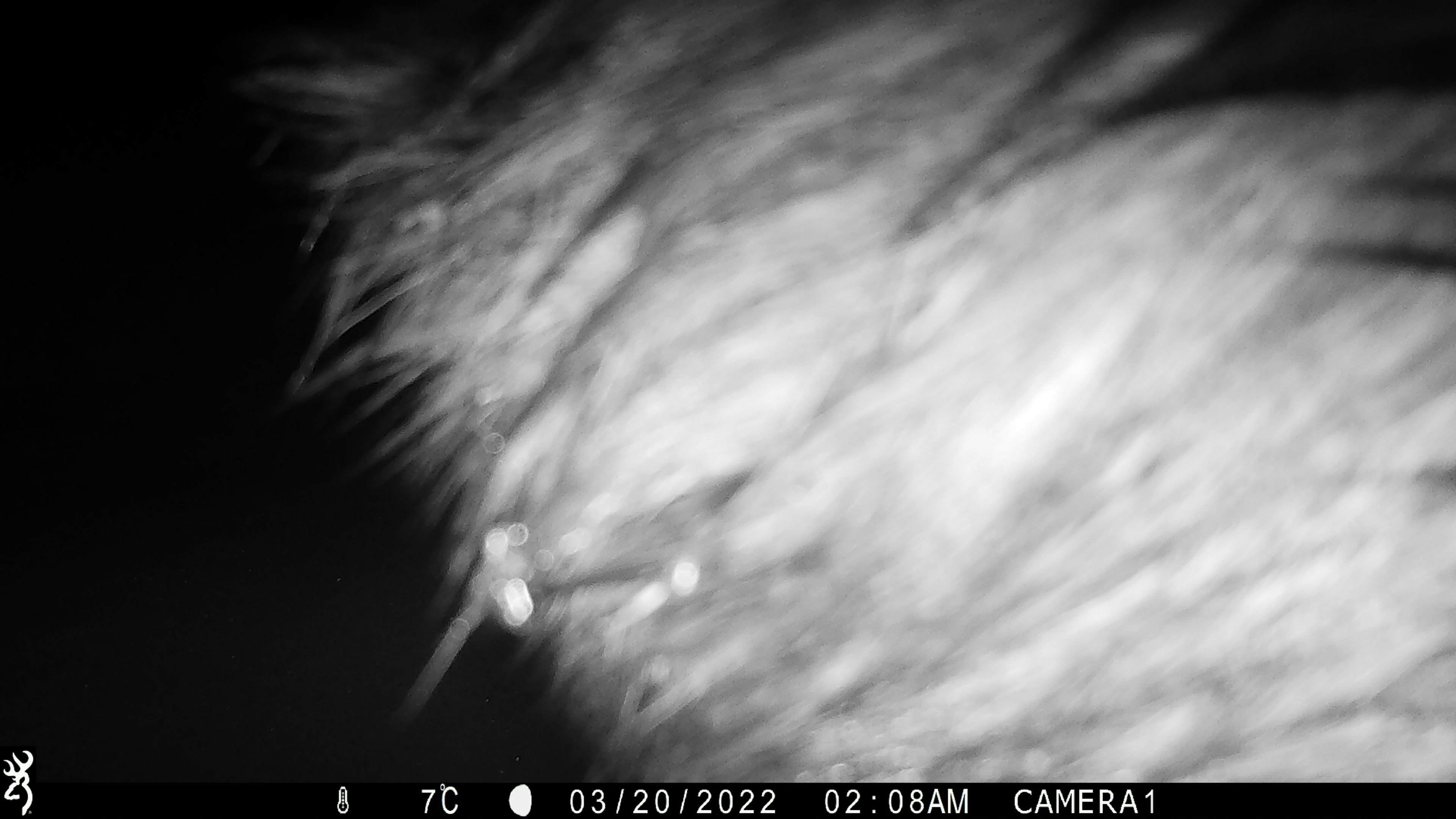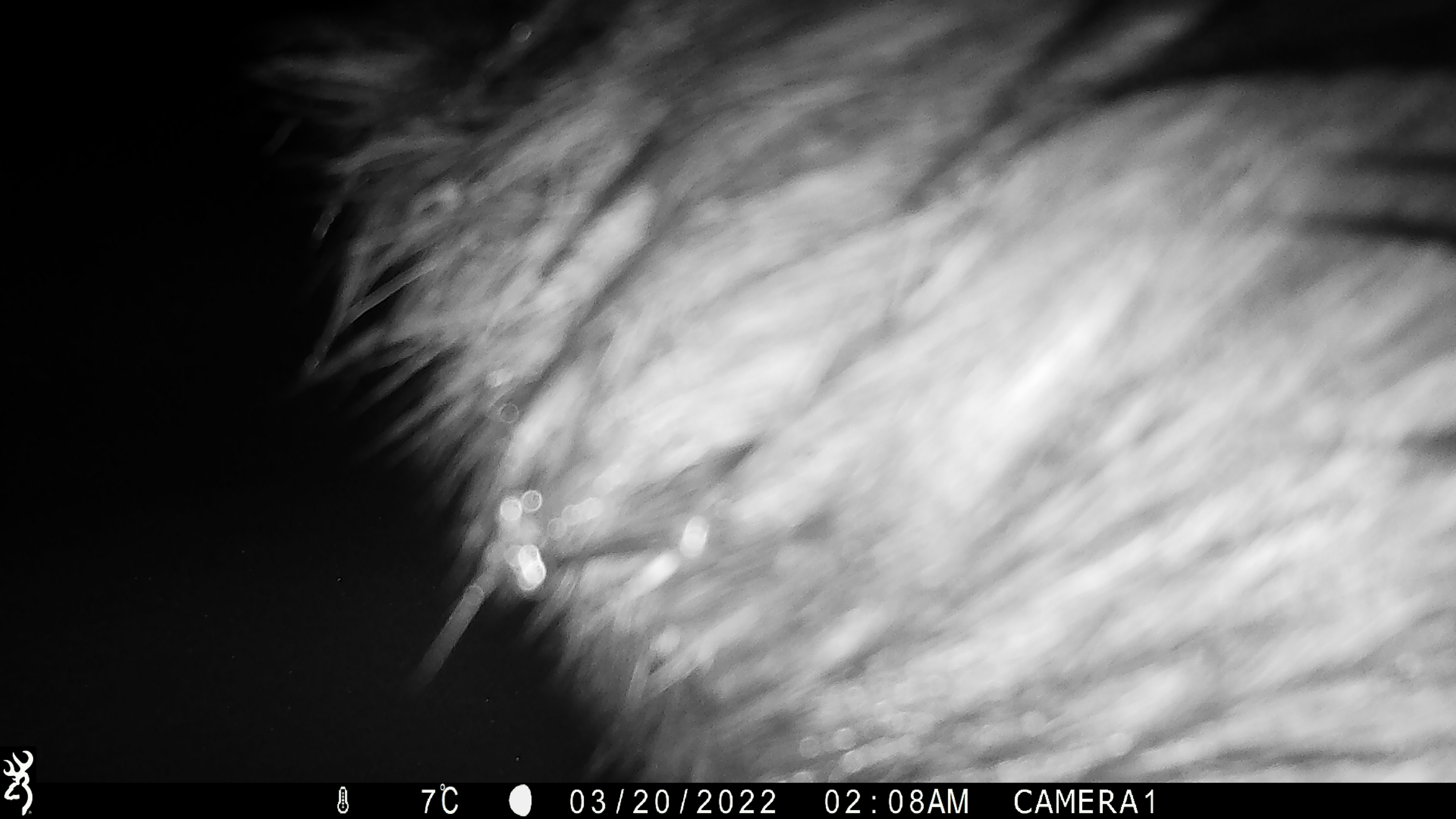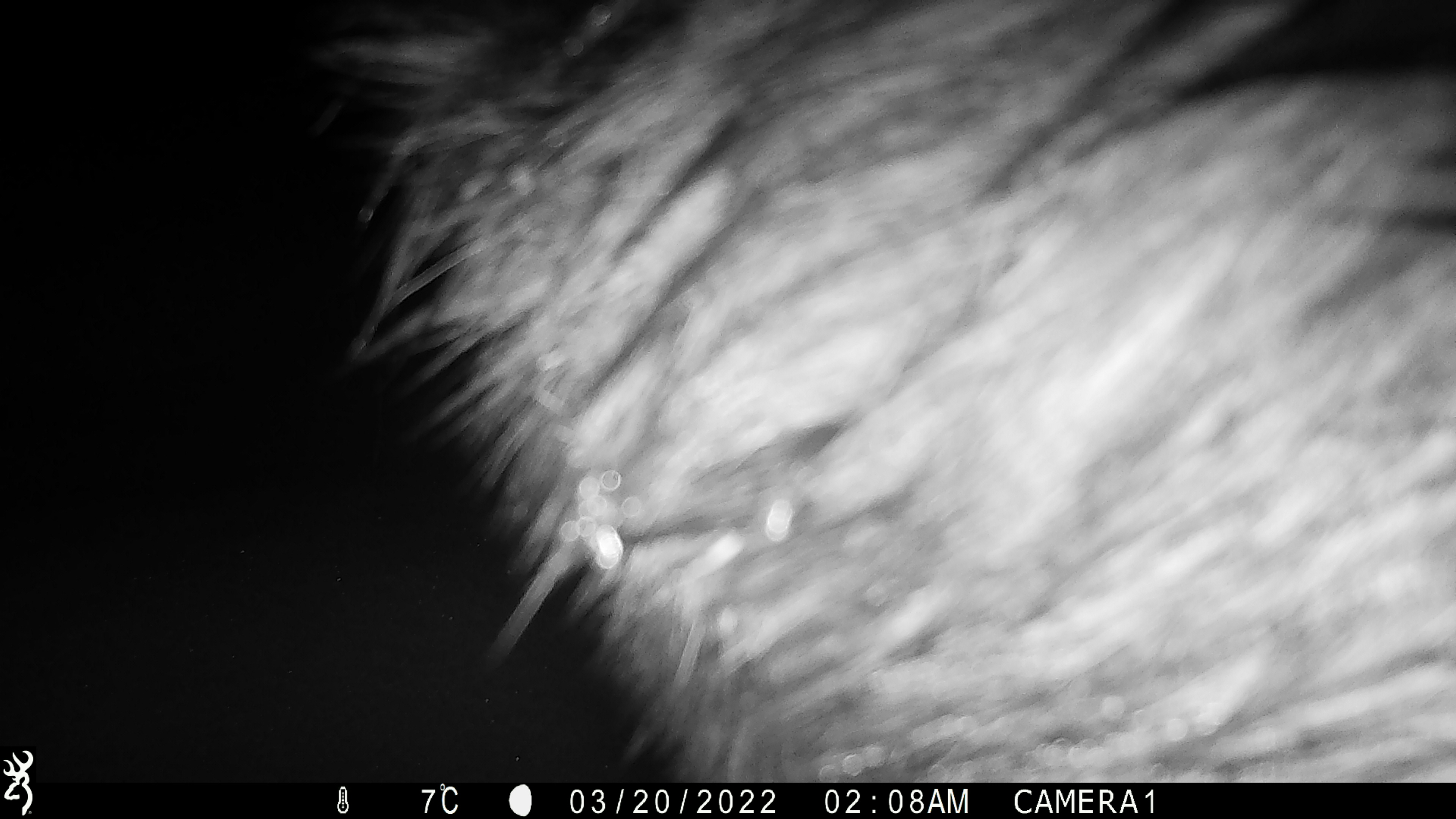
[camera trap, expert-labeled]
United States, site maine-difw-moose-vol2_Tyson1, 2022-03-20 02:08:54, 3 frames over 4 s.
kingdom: Animalia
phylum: Chordata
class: Mammalia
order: Artiodactyla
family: Cervidae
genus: Alces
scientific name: Alces alces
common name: moose